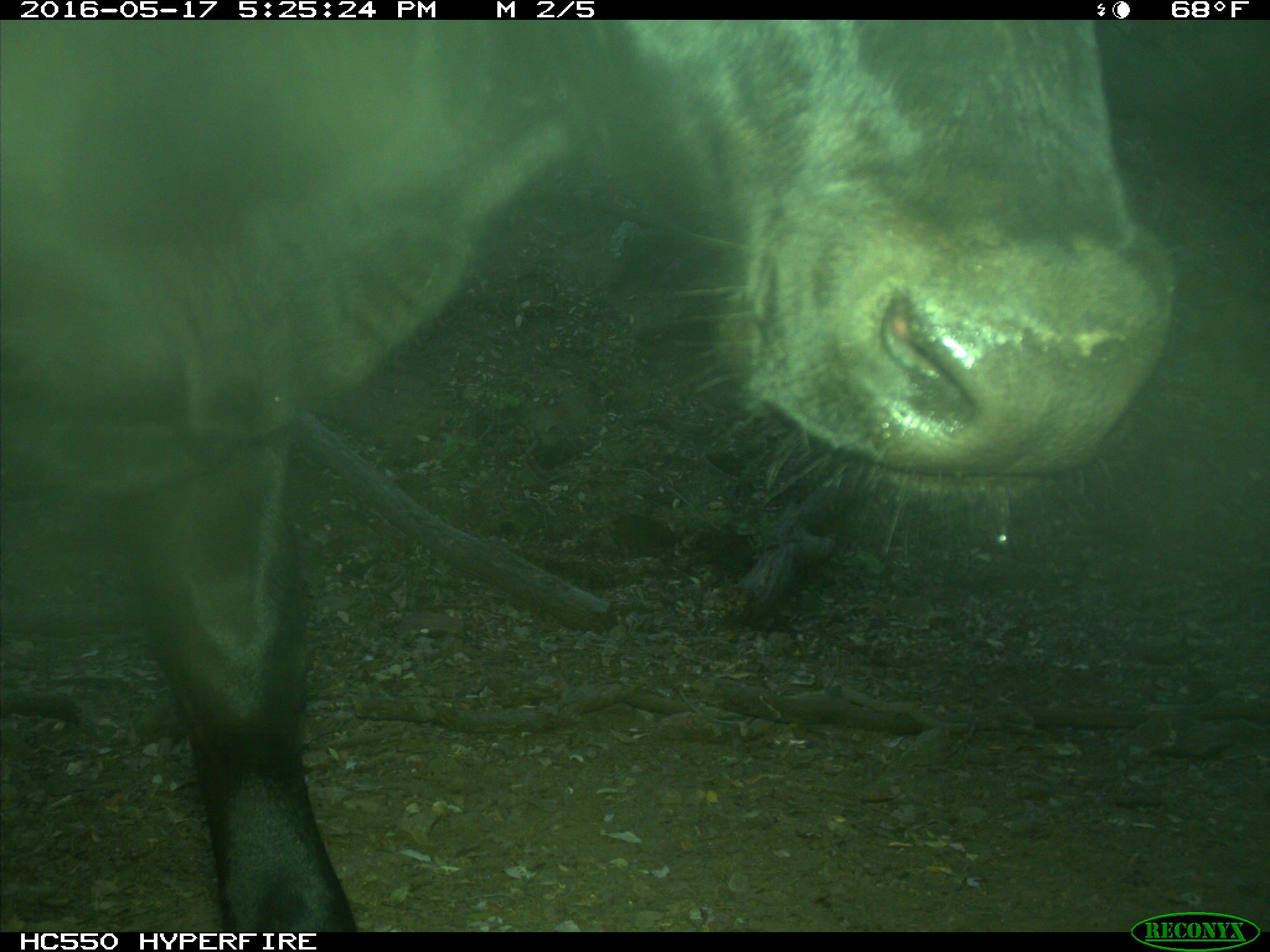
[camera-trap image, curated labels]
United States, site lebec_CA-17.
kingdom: Animalia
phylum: Chordata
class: Mammalia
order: Artiodactyla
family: Bovidae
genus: Bos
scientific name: Bos taurus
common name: domestic cow